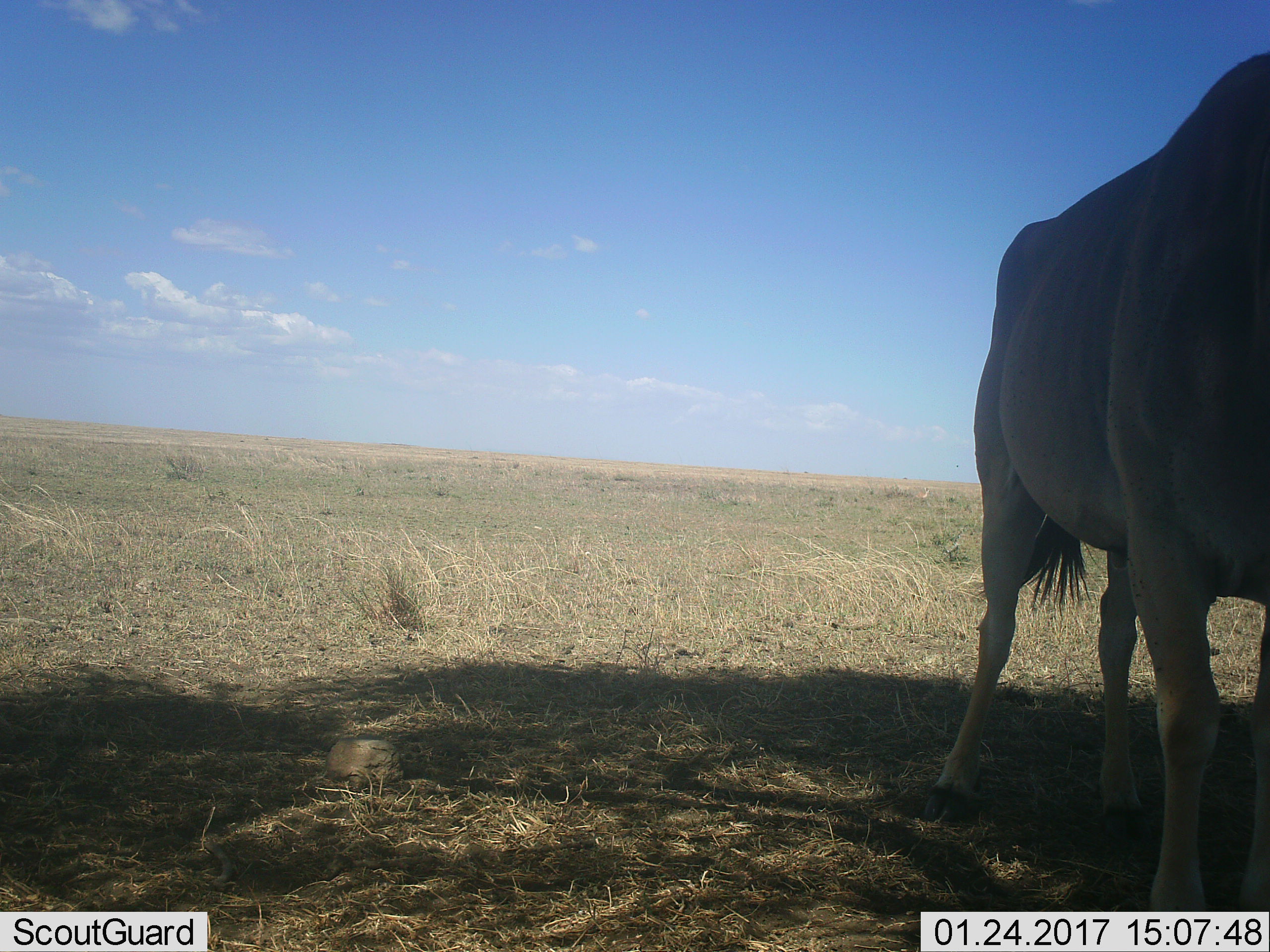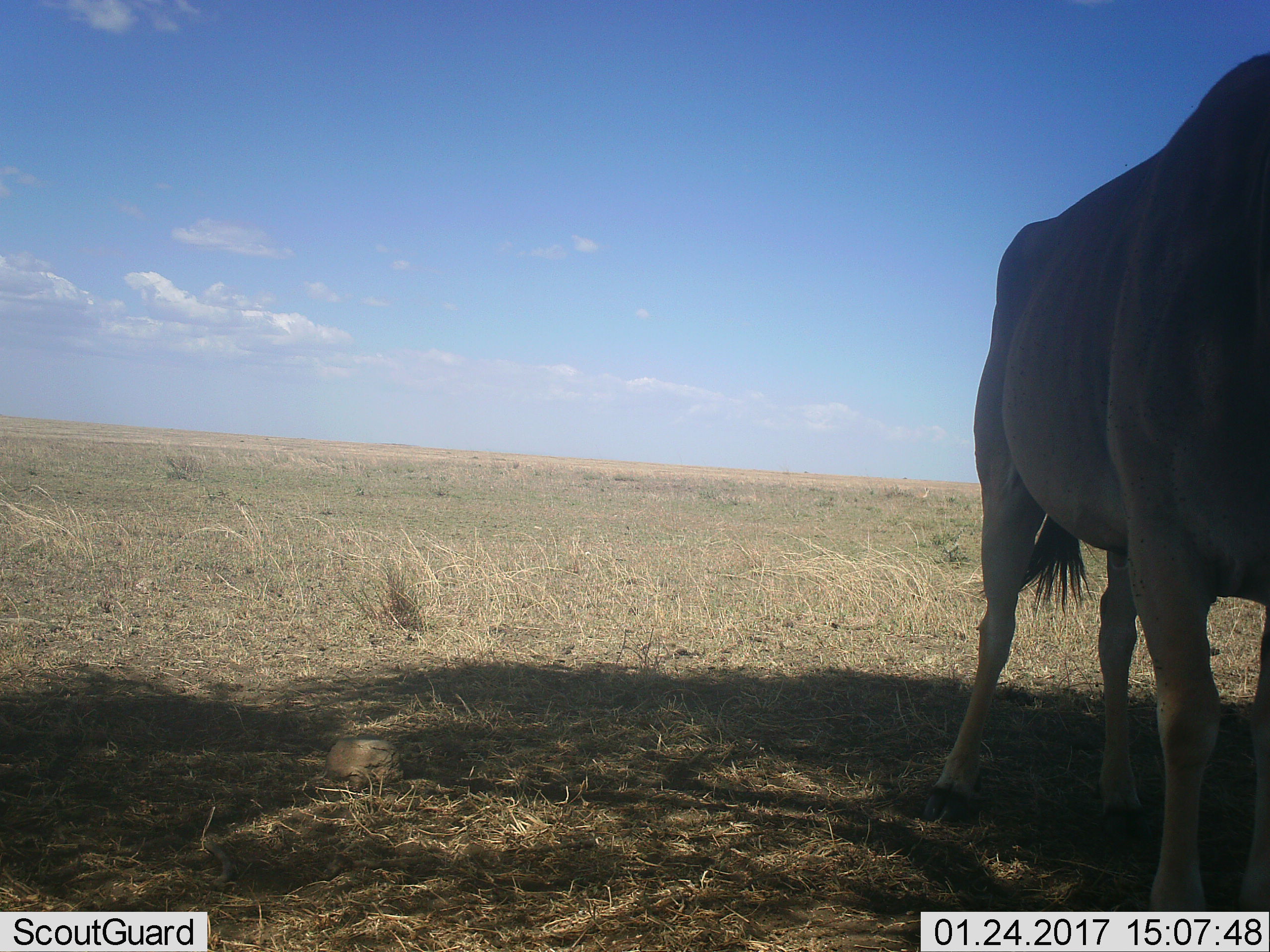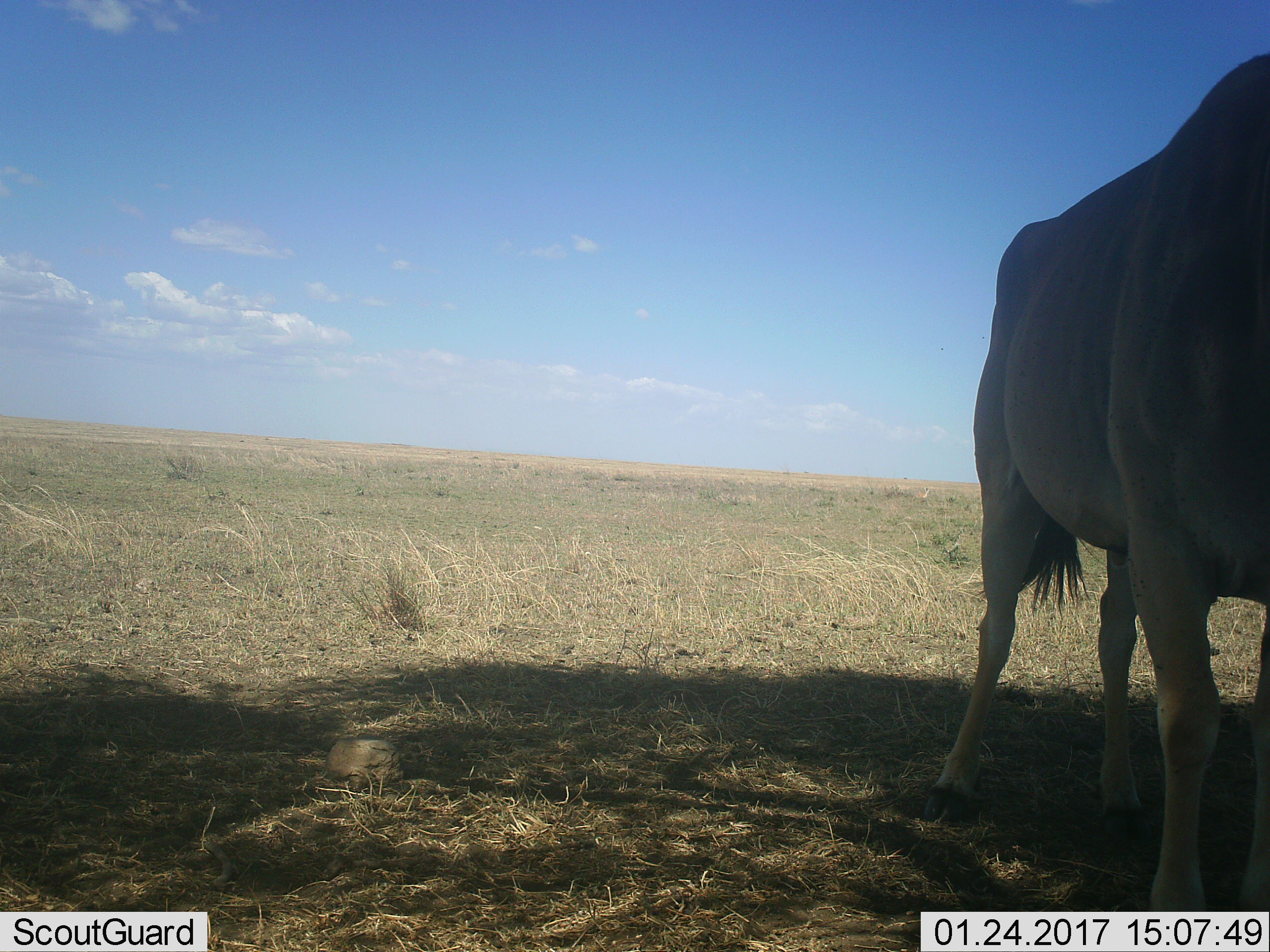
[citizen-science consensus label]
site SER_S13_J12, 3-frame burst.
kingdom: Animalia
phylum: Chordata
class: Mammalia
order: Artiodactyla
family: Bovidae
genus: Alcelaphus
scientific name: Alcelaphus buselaphus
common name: hartebeest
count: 1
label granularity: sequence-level